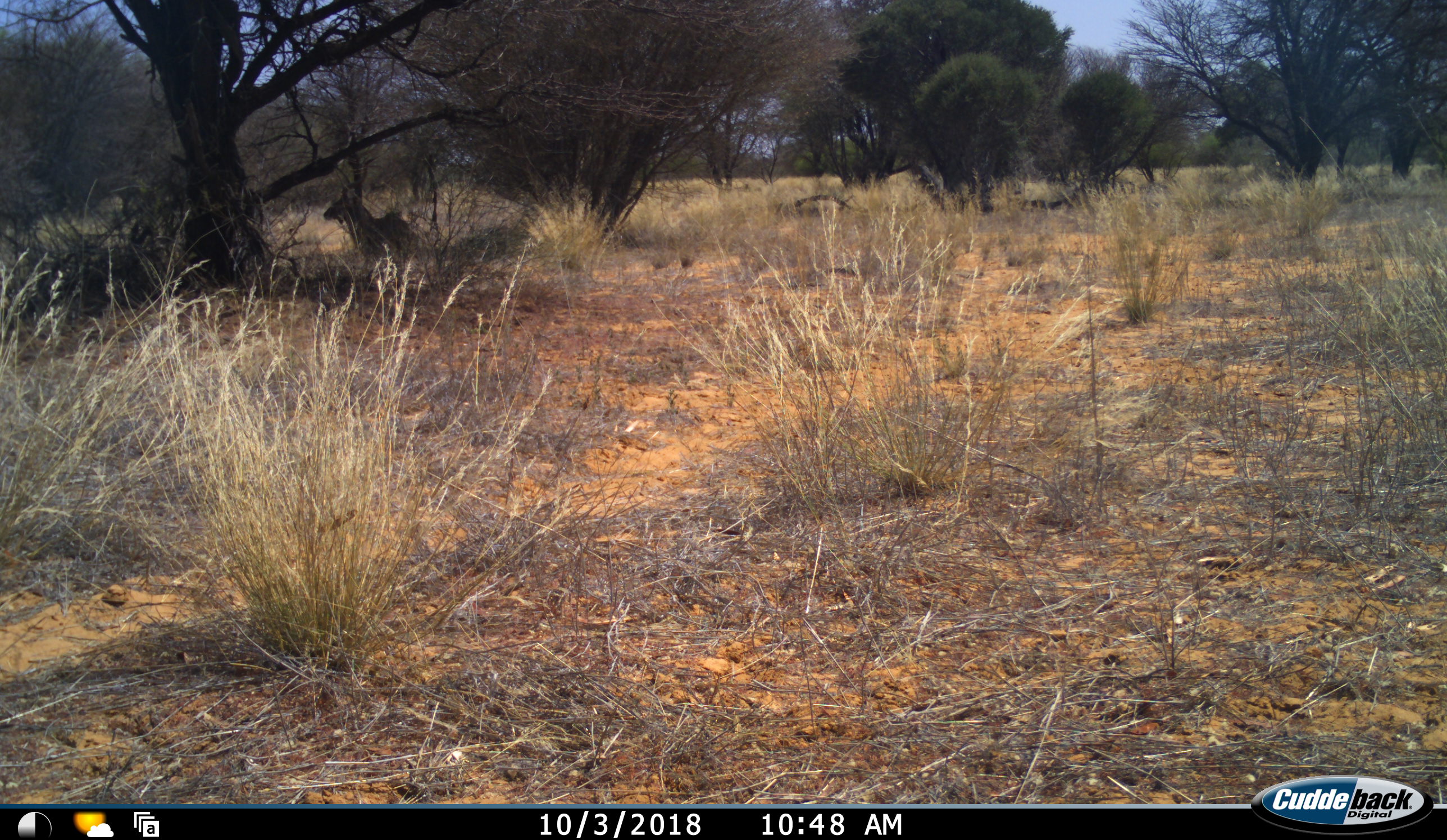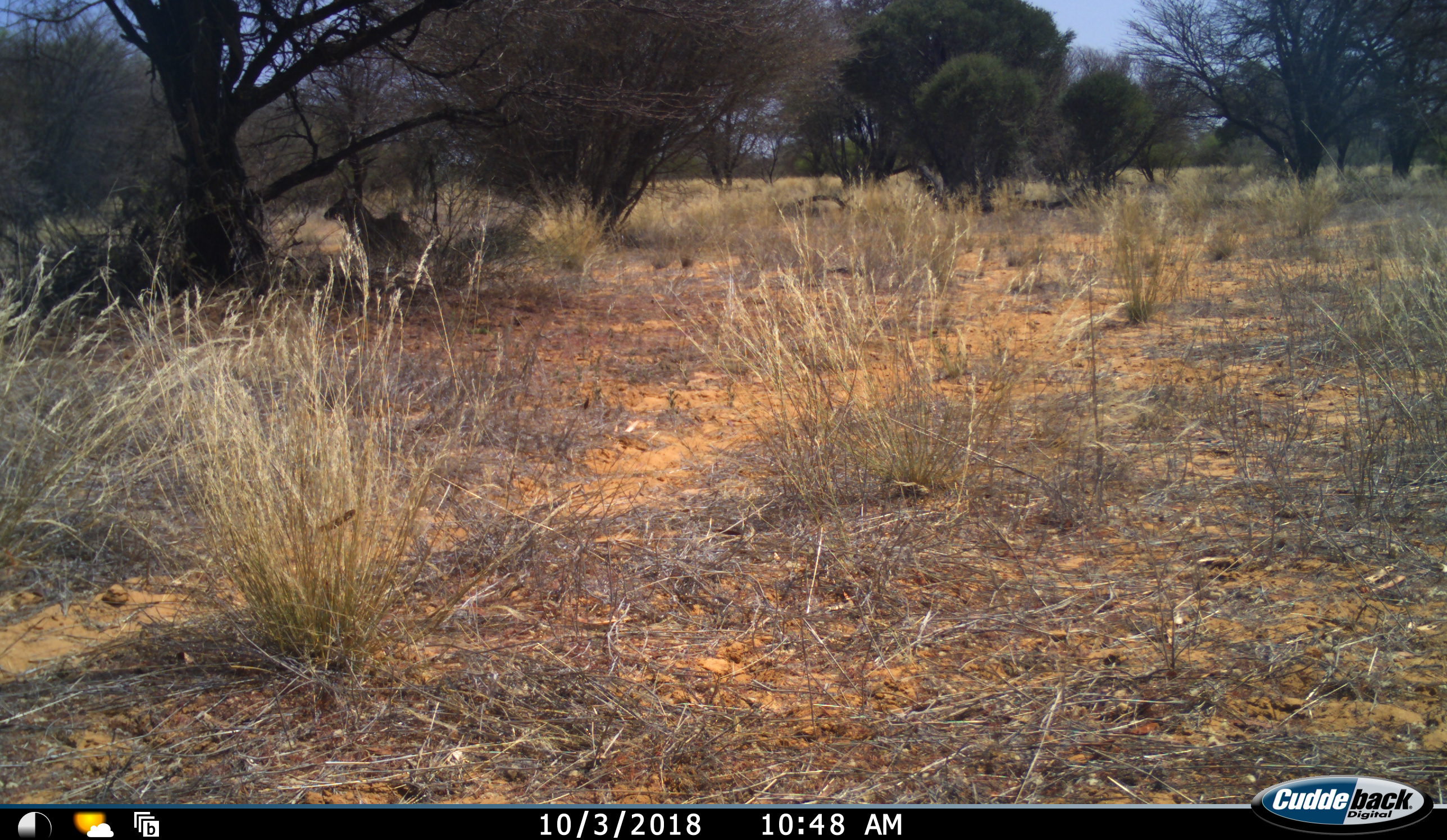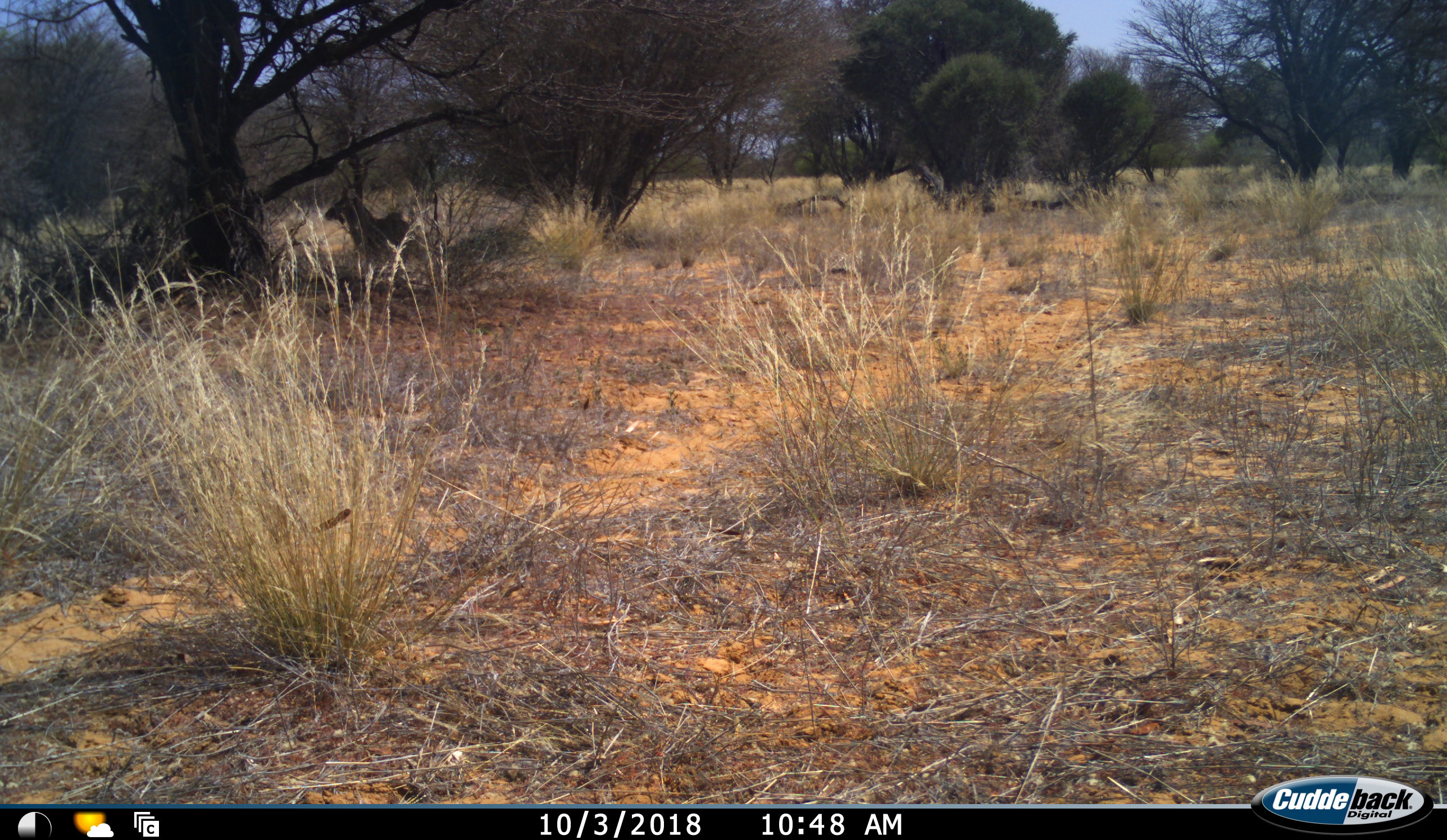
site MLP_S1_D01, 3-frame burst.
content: unidentified animal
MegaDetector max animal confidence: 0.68